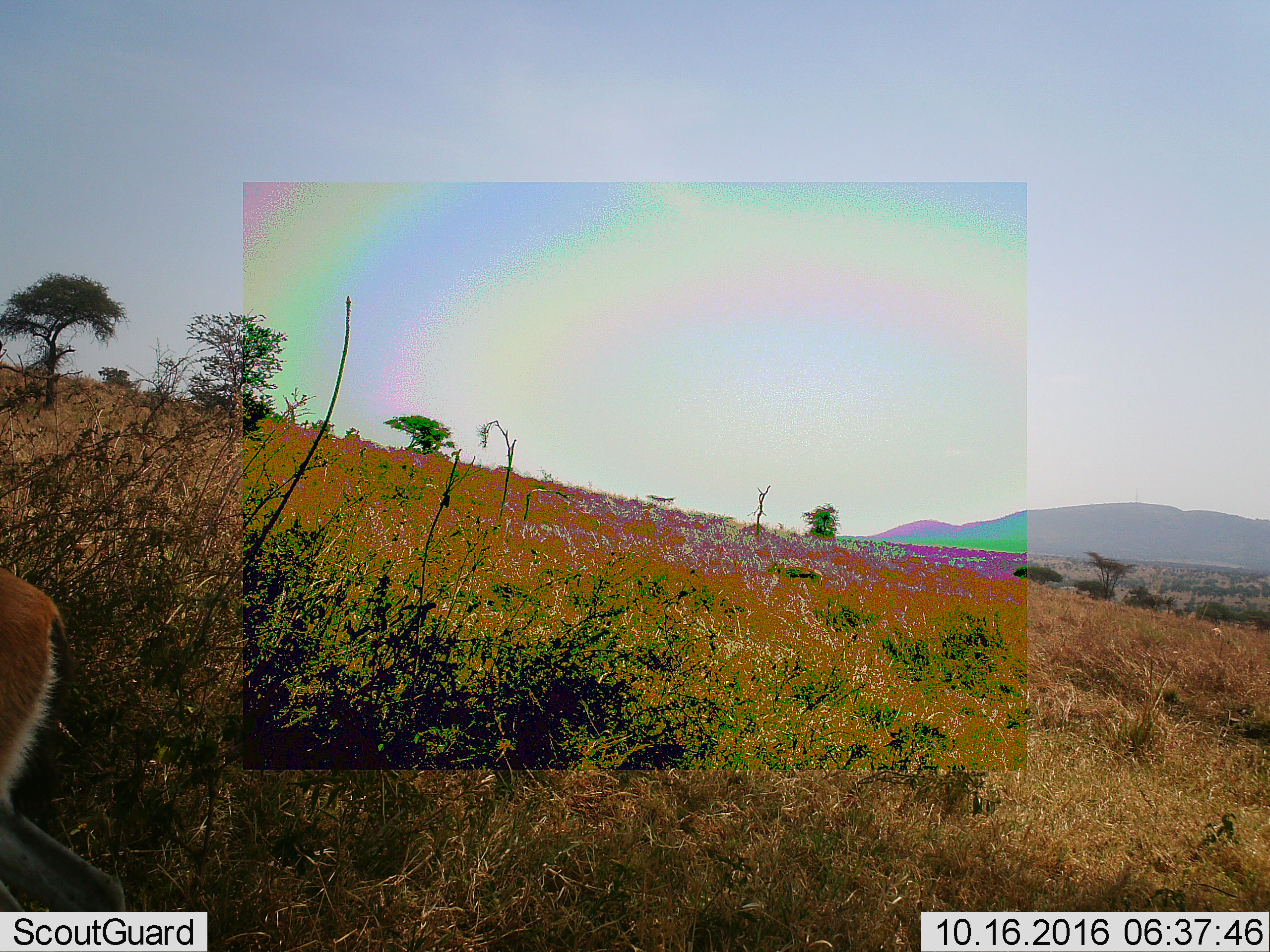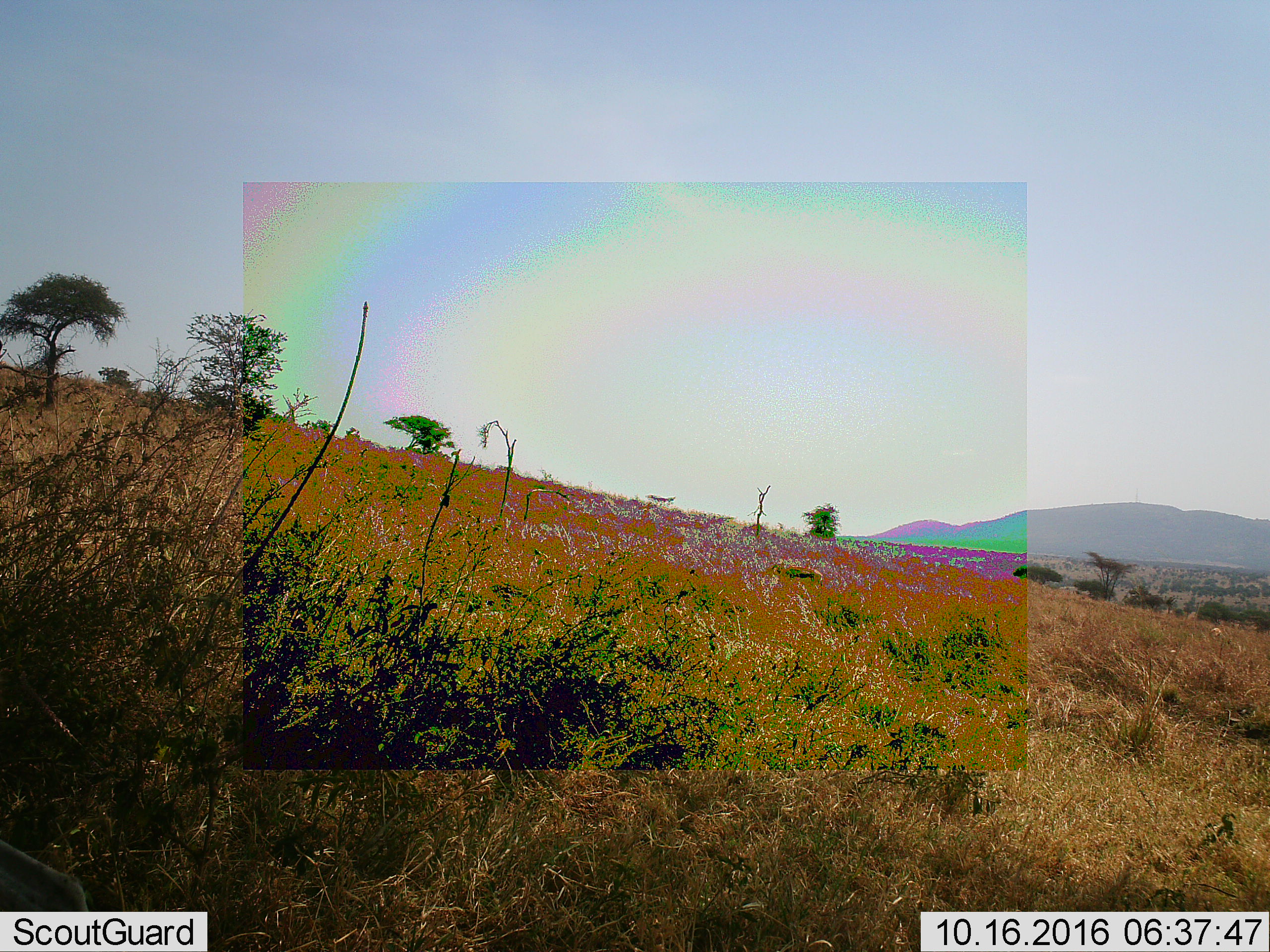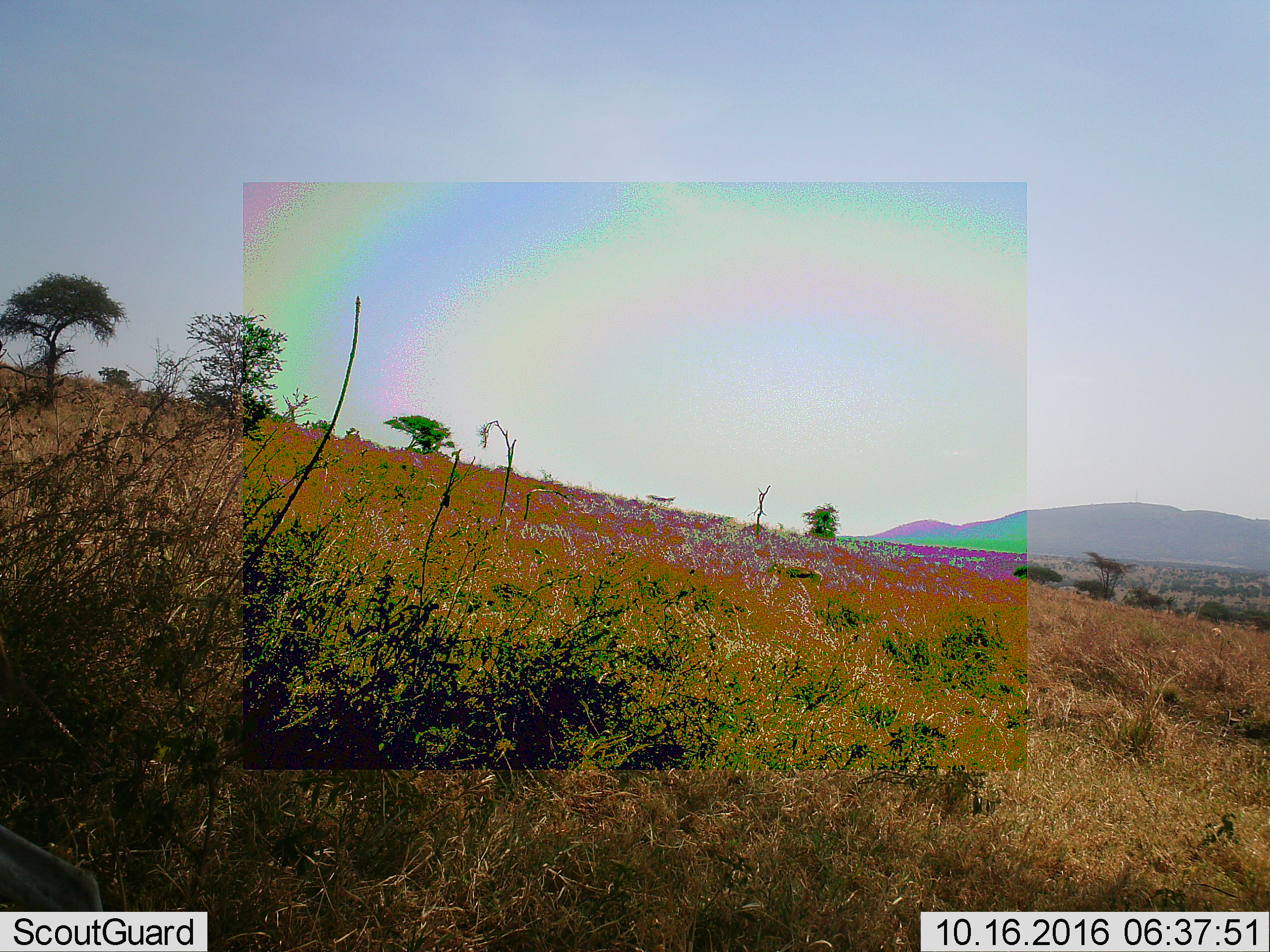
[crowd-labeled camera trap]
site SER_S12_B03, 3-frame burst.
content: unidentified animal